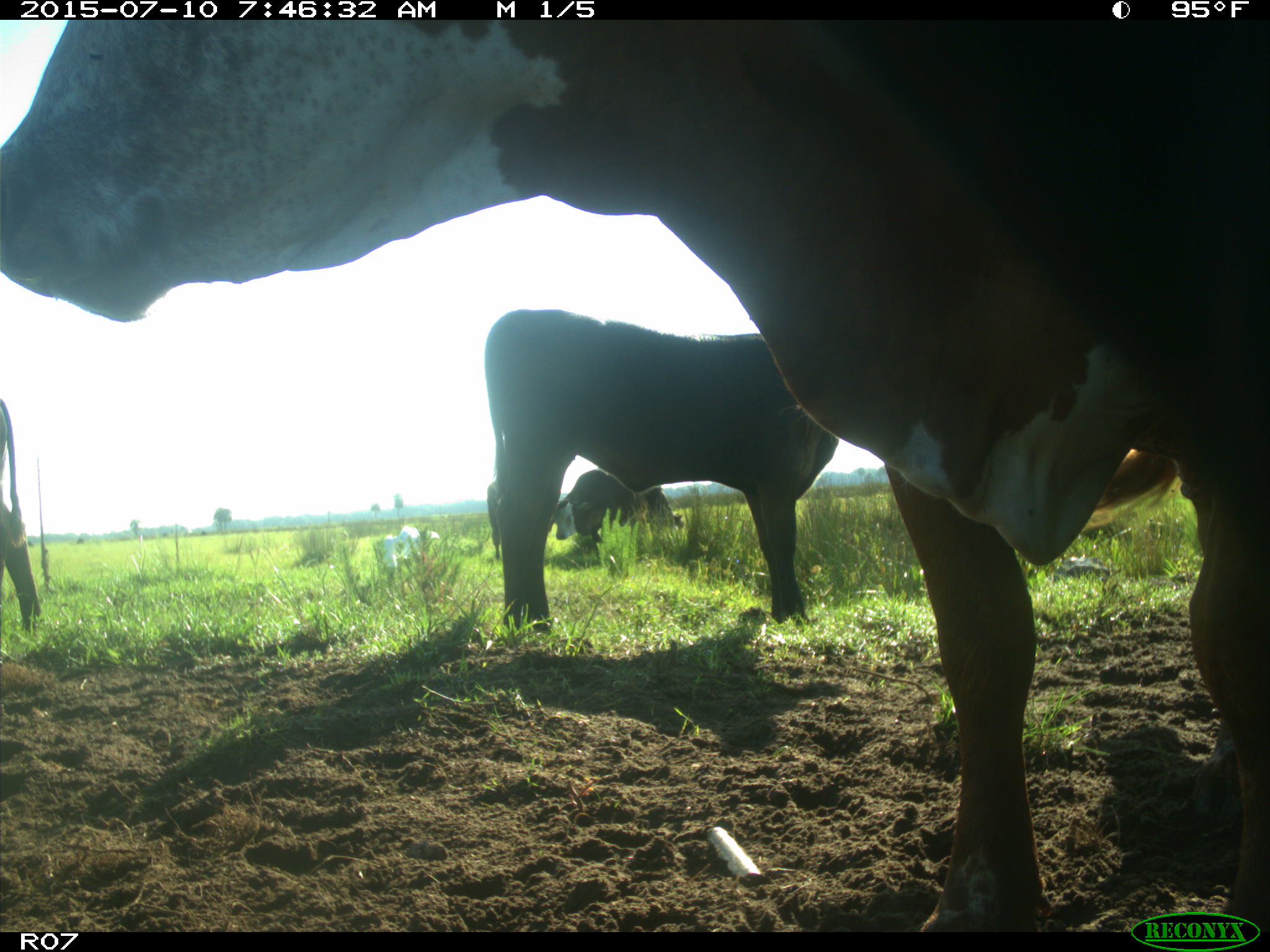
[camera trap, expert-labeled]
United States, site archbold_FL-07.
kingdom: Animalia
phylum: Chordata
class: Mammalia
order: Artiodactyla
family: Bovidae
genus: Bos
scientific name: Bos taurus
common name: domestic cow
Bos taurus (domestic cow).